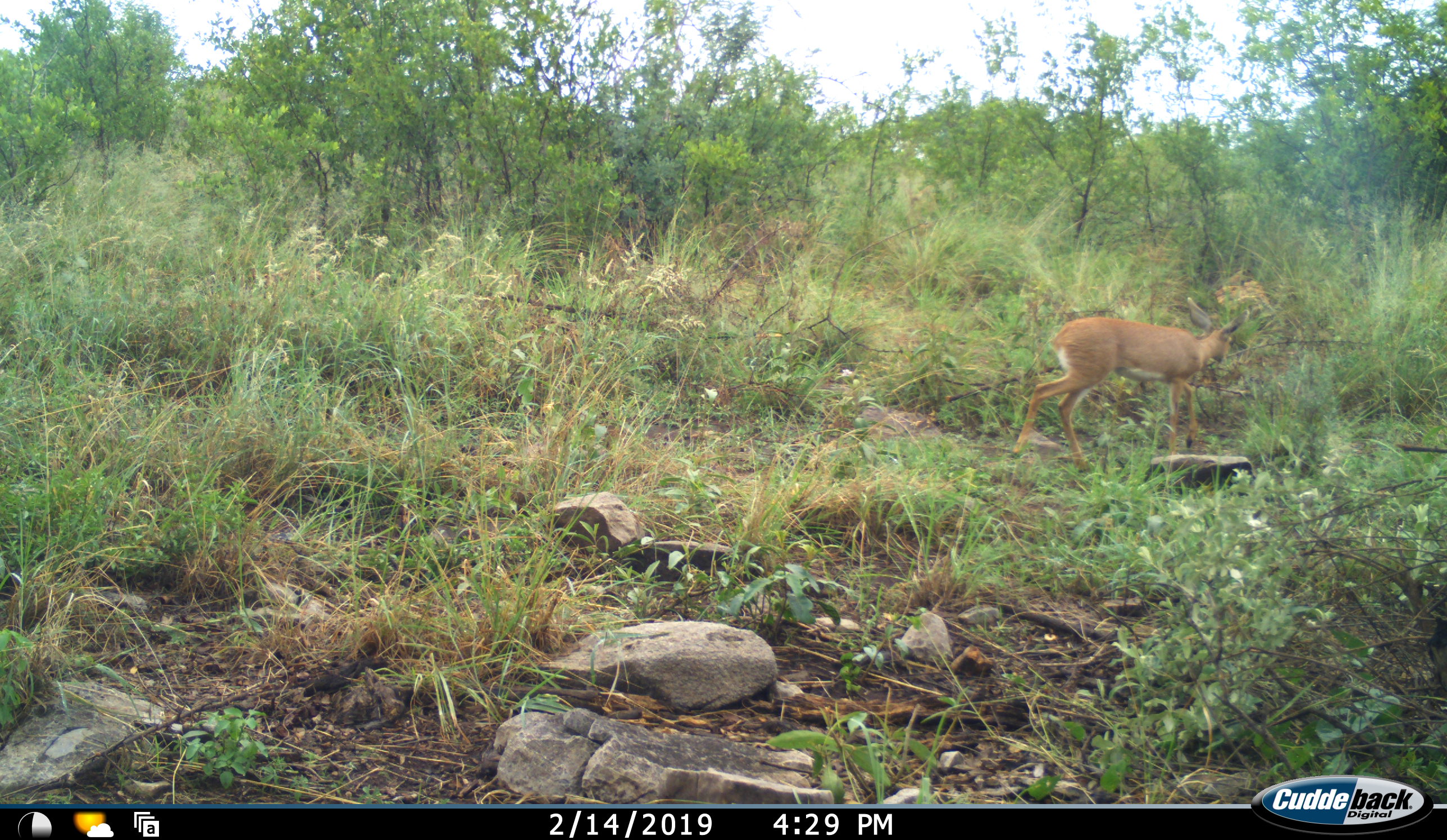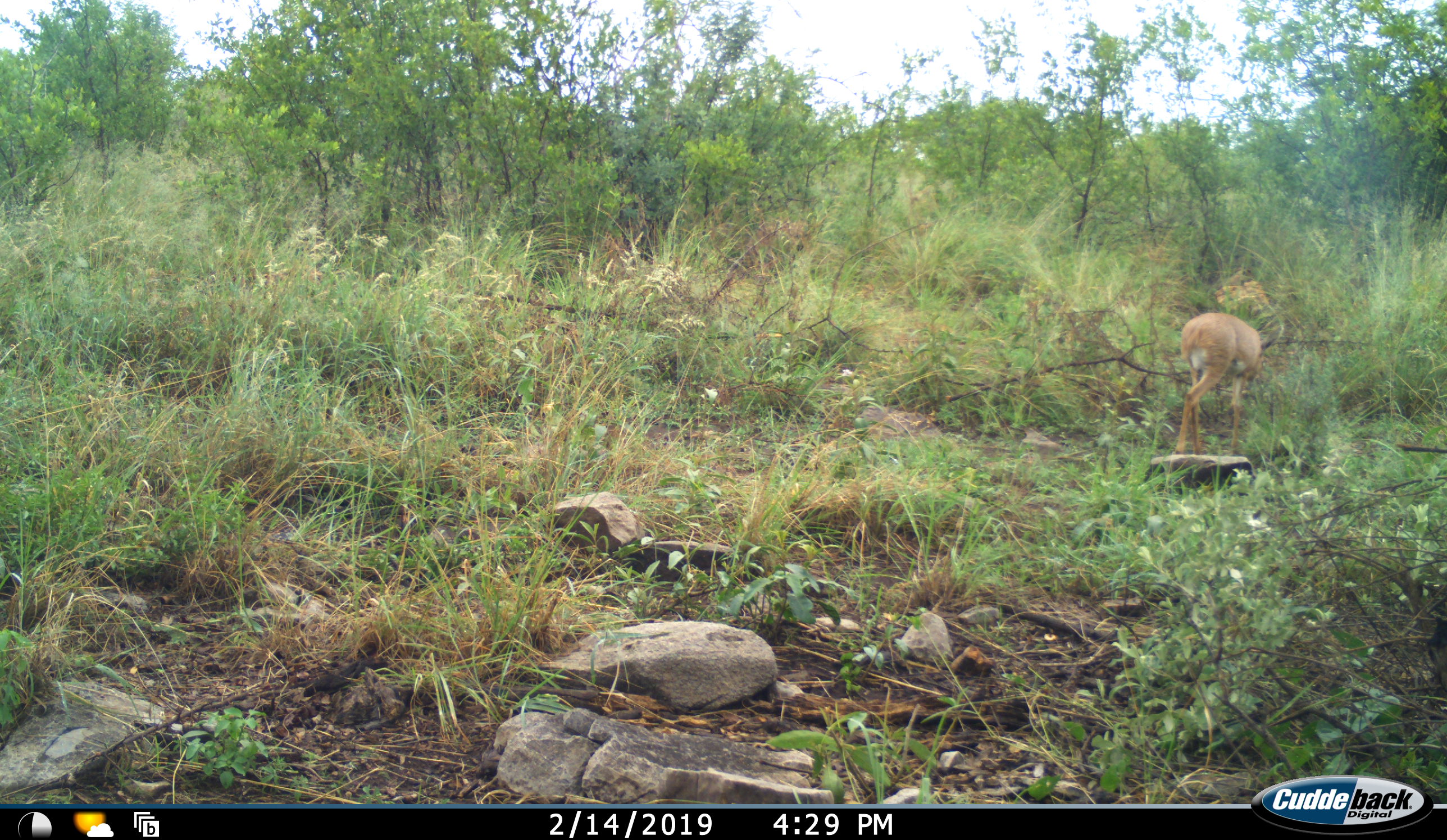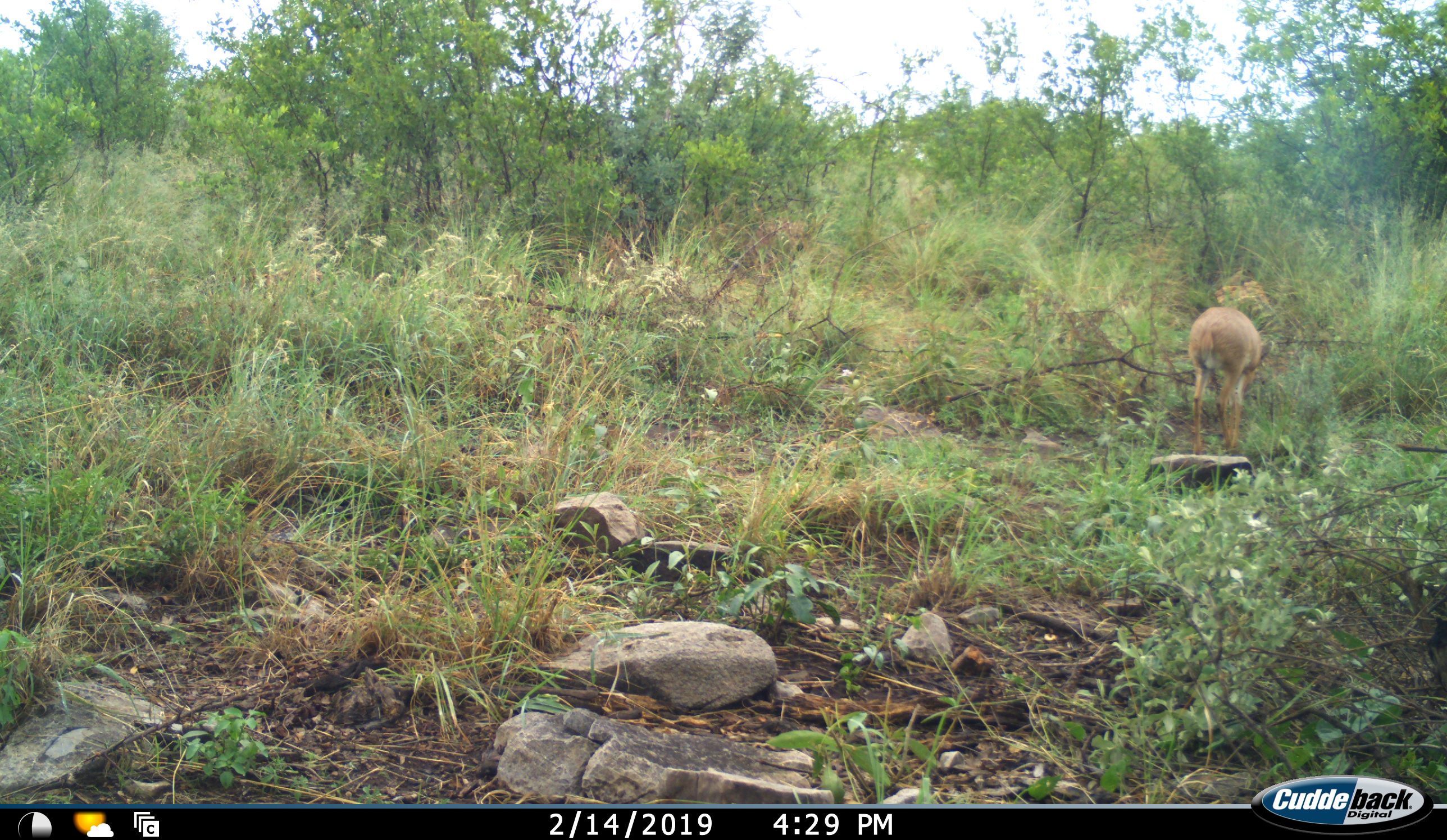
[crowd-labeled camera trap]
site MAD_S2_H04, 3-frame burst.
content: unidentified animal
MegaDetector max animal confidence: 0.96